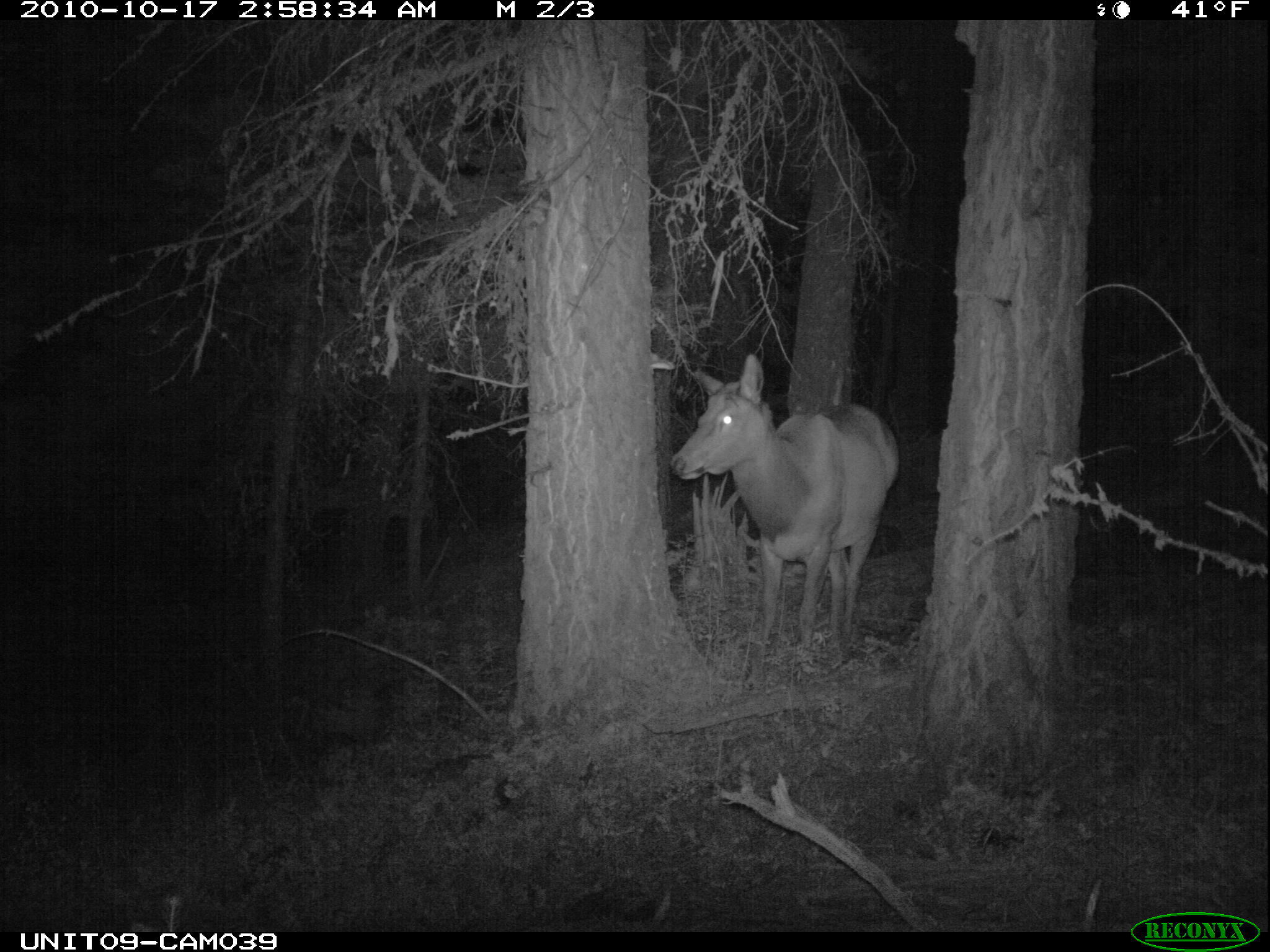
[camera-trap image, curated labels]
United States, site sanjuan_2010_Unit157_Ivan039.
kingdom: Animalia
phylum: Chordata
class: Mammalia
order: Artiodactyla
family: Cervidae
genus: Cervus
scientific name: Cervus elaphus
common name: red deer